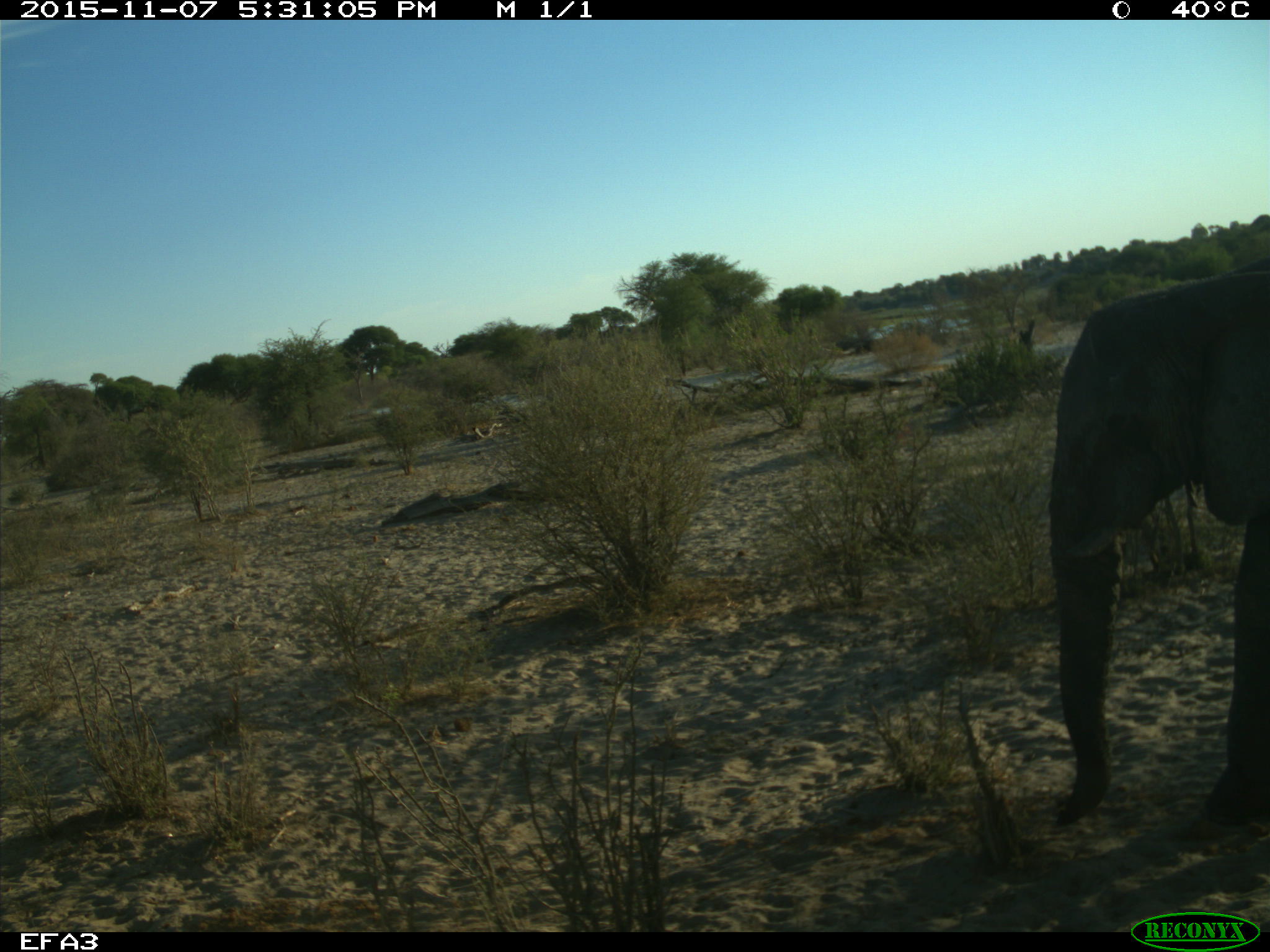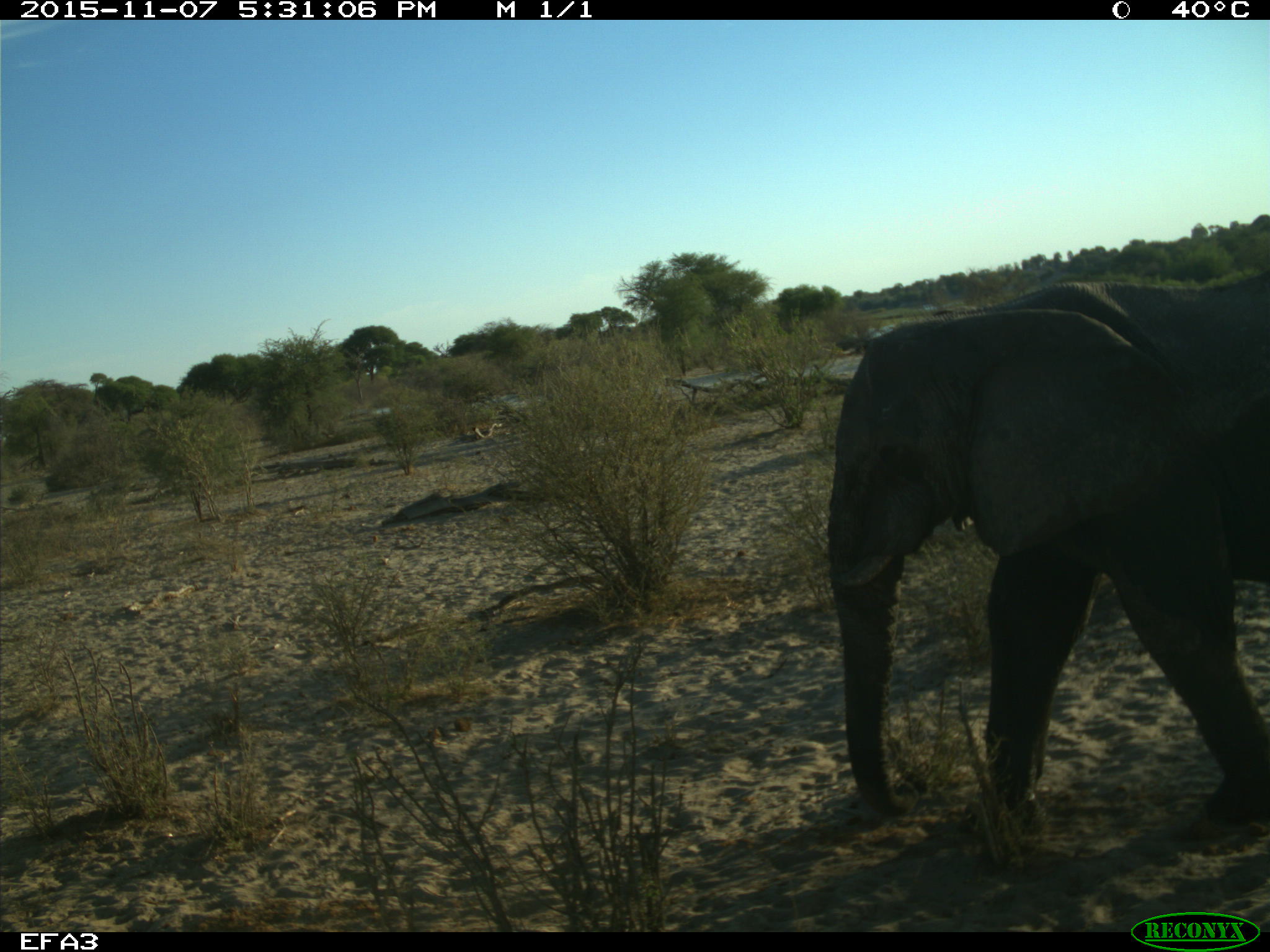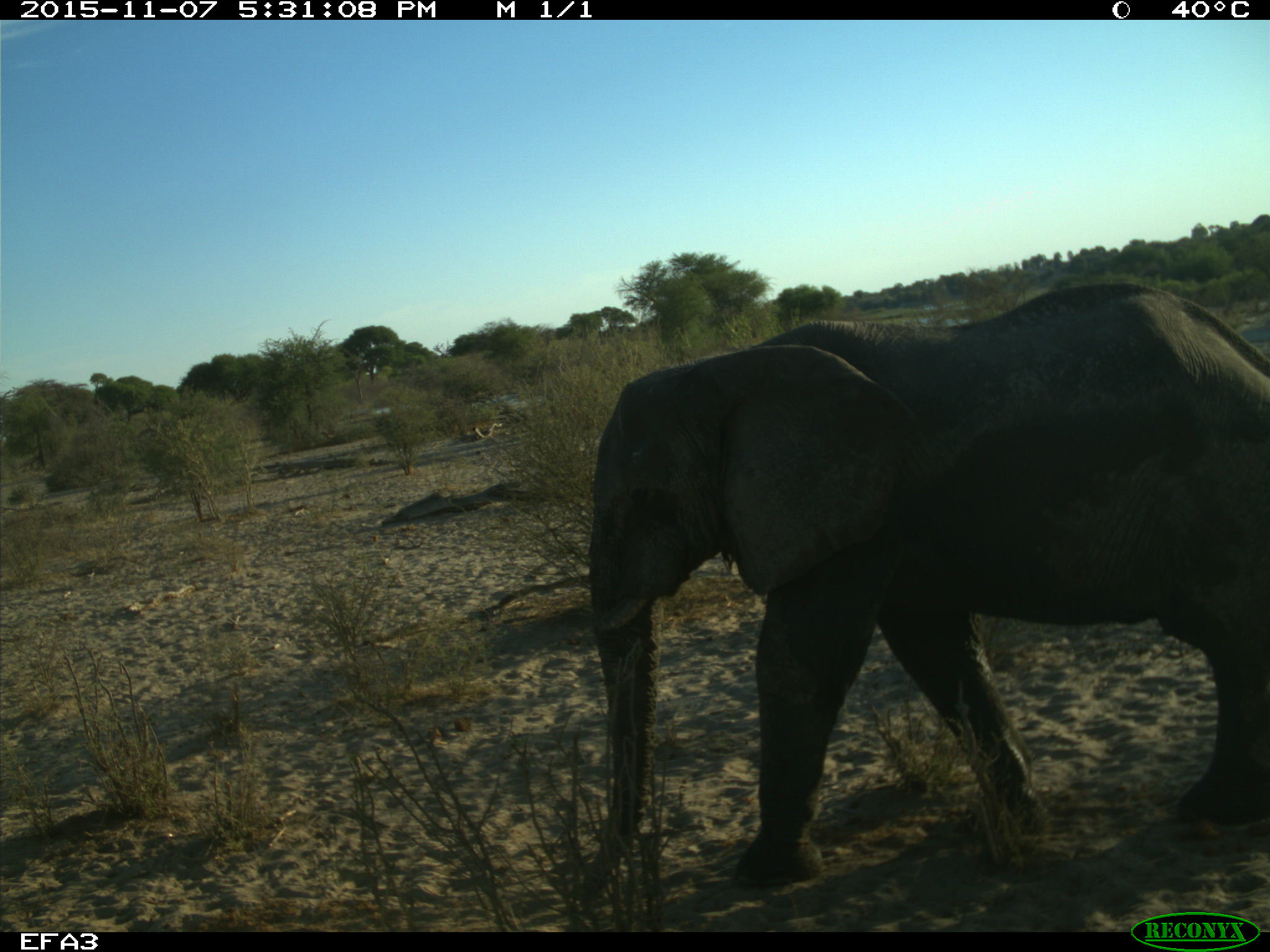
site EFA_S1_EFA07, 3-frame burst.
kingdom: Animalia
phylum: Chordata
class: Mammalia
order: Proboscidea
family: Elephantidae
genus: Loxodonta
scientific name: Loxodonta africana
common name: african bush elephant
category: elephant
Elephant (african bush elephant) (Loxodonta africana), count 1. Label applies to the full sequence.